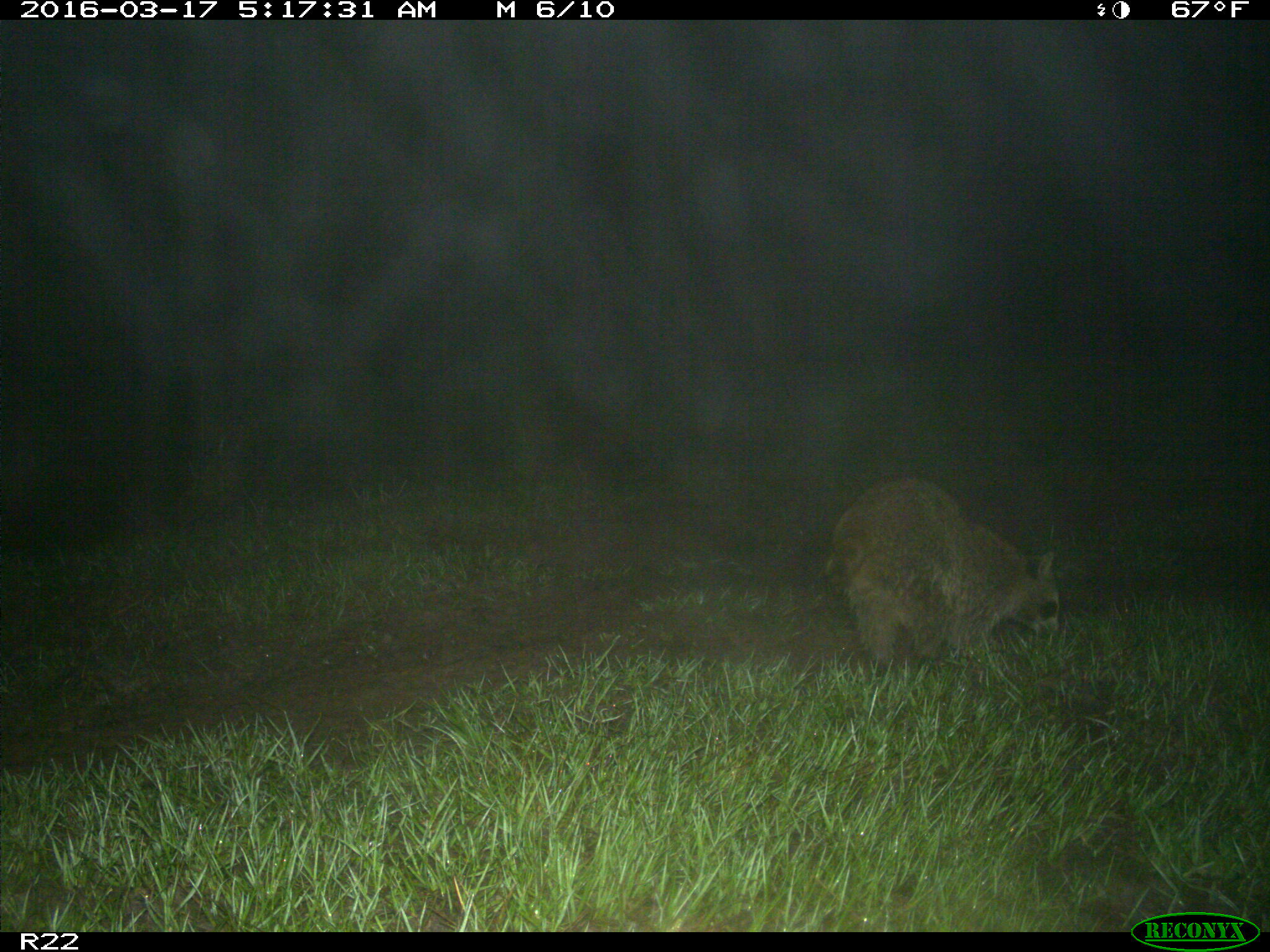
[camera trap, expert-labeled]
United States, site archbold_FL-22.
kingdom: Animalia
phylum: Chordata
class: Mammalia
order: Carnivora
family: Procyonidae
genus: Procyon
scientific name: Procyon lotor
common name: common raccoon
Procyon lotor (common raccoon).